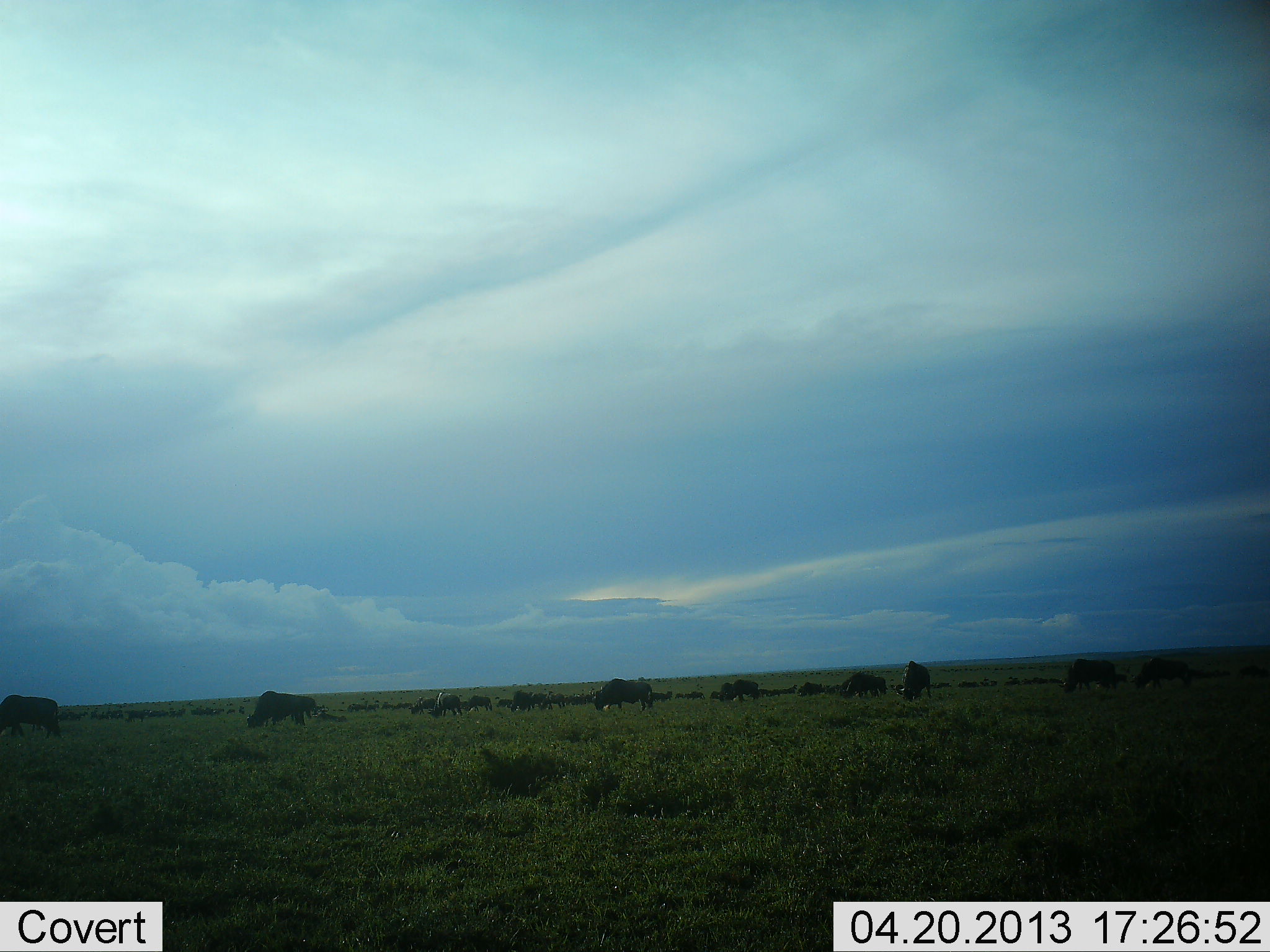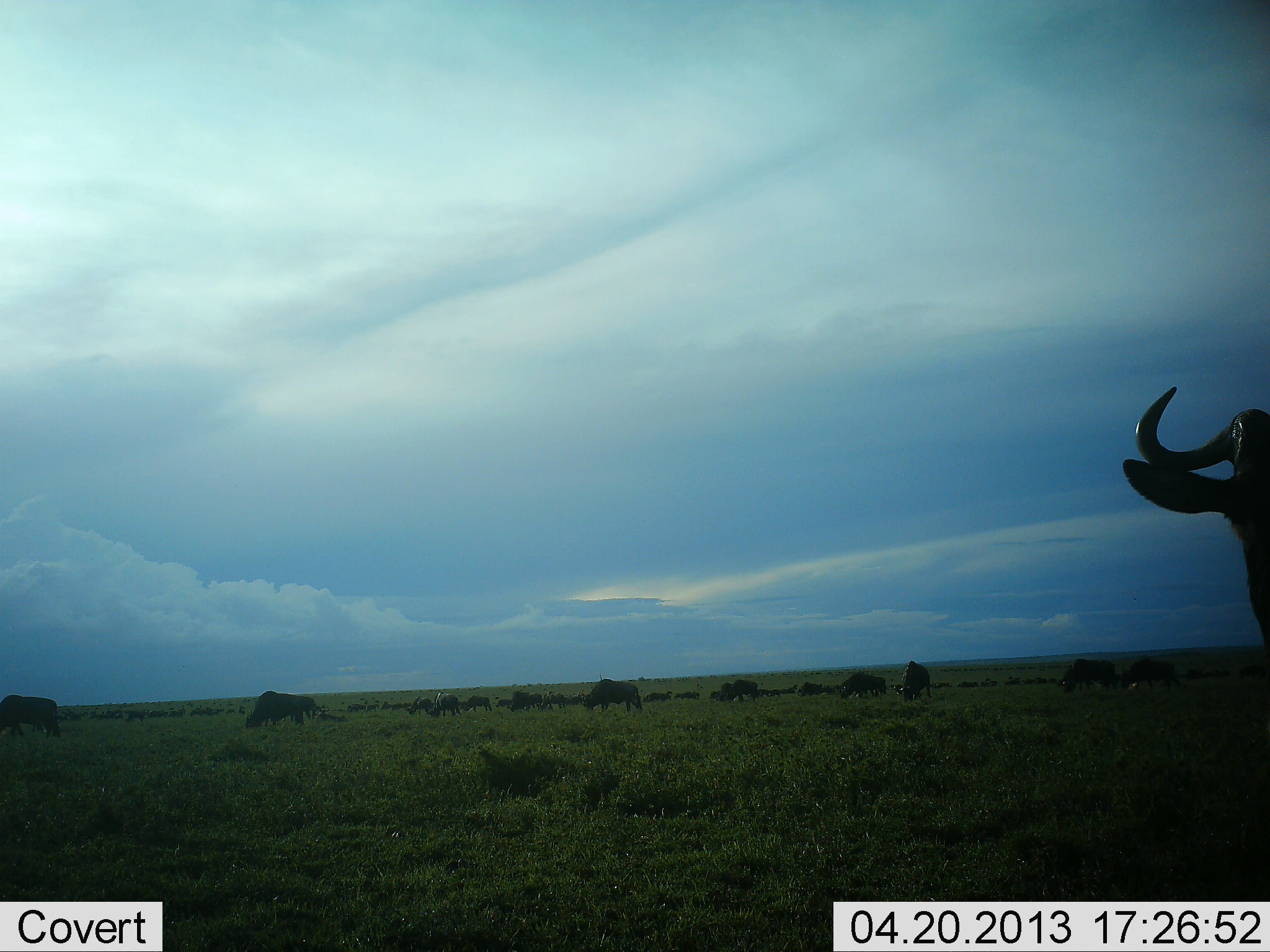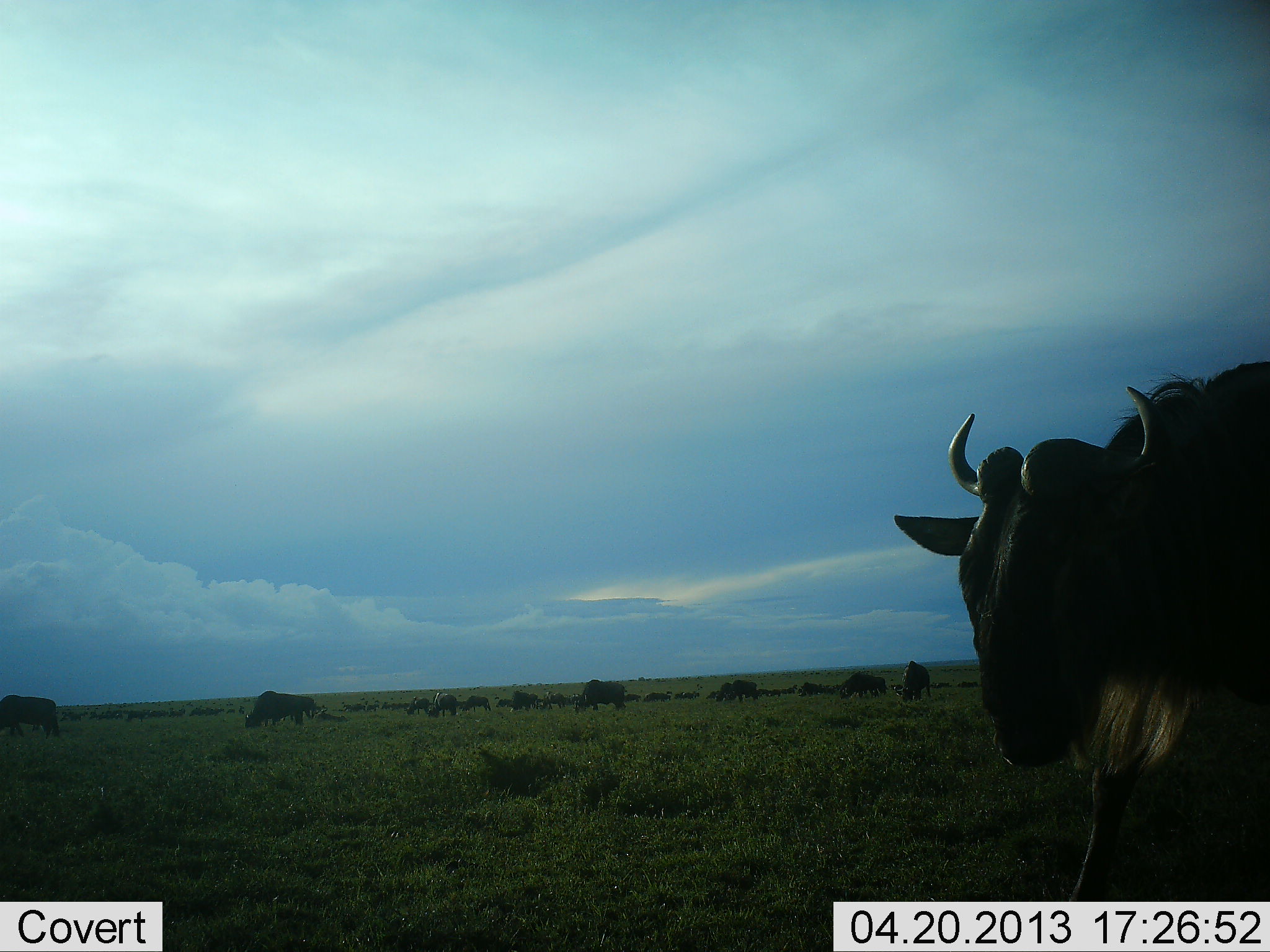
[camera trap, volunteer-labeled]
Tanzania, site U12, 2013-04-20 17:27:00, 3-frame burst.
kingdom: Animalia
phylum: Chordata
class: Mammalia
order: Artiodactyla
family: Bovidae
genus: Connochaetes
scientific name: Connochaetes taurinus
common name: blue wildebeest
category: wildebeest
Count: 11-50.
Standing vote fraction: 50%.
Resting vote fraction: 10%.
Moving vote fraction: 90%.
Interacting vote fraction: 10%.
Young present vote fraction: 10%.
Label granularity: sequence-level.